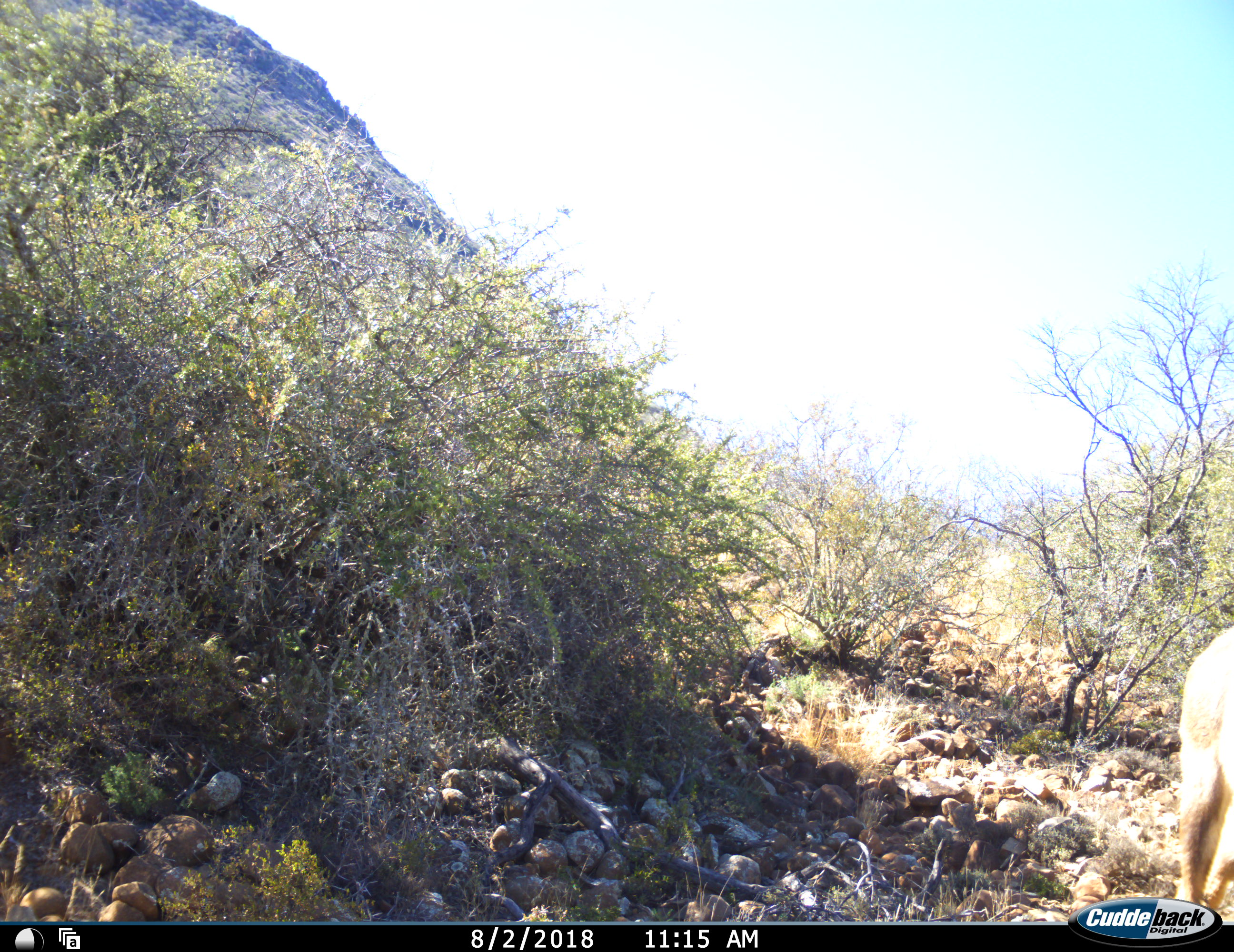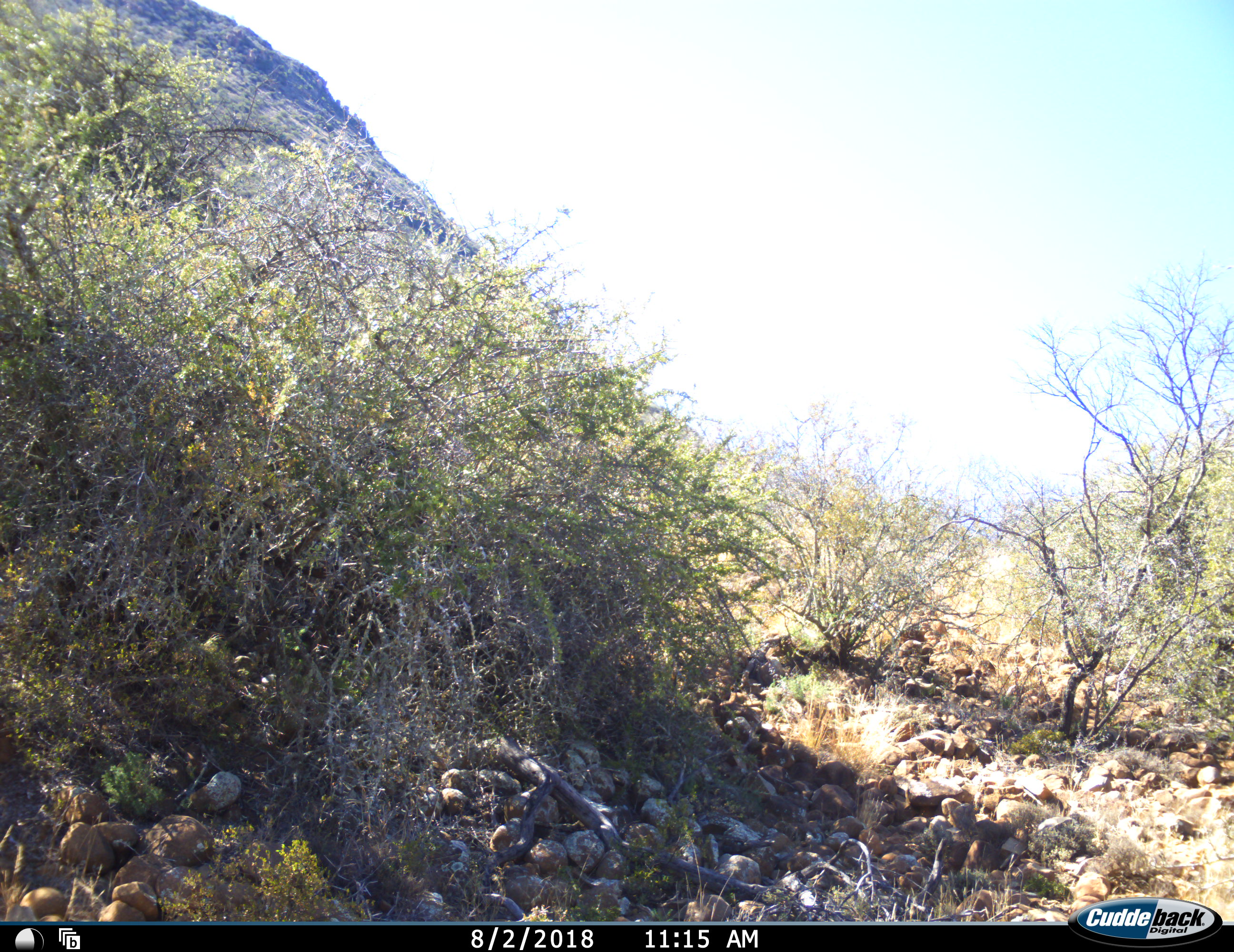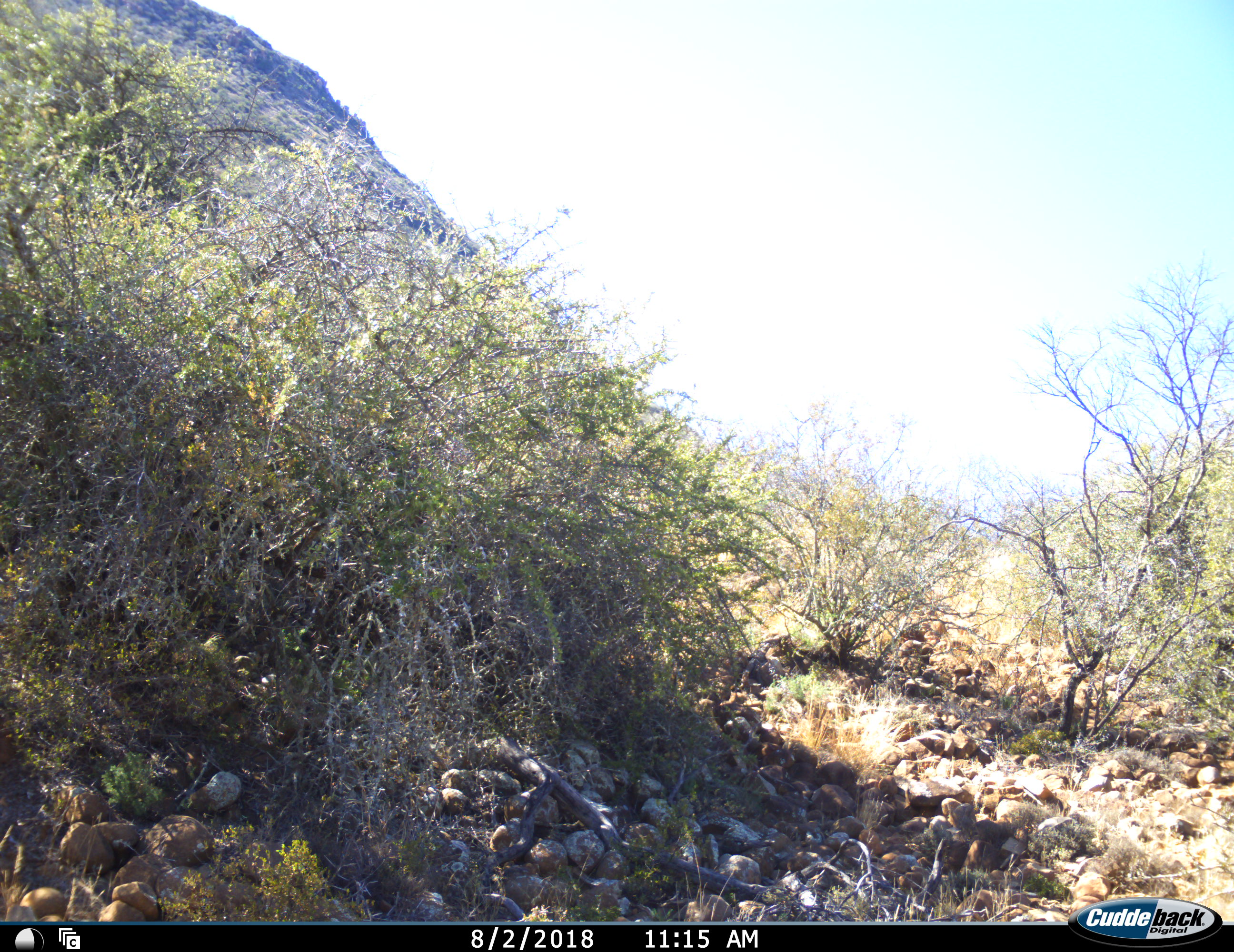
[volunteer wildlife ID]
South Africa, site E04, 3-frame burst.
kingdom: Animalia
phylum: Chordata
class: Mammalia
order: Artiodactyla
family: Bovidae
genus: Tragelaphus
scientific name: Tragelaphus strepsiceros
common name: greater kudu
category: kudu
Kudu (greater kudu) (Tragelaphus strepsiceros), count 1. Behavior (volunteer vote fractions): standing 0%, resting 0%, moving 100%, interacting 0%. Young present (vote fraction): 0%. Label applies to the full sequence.